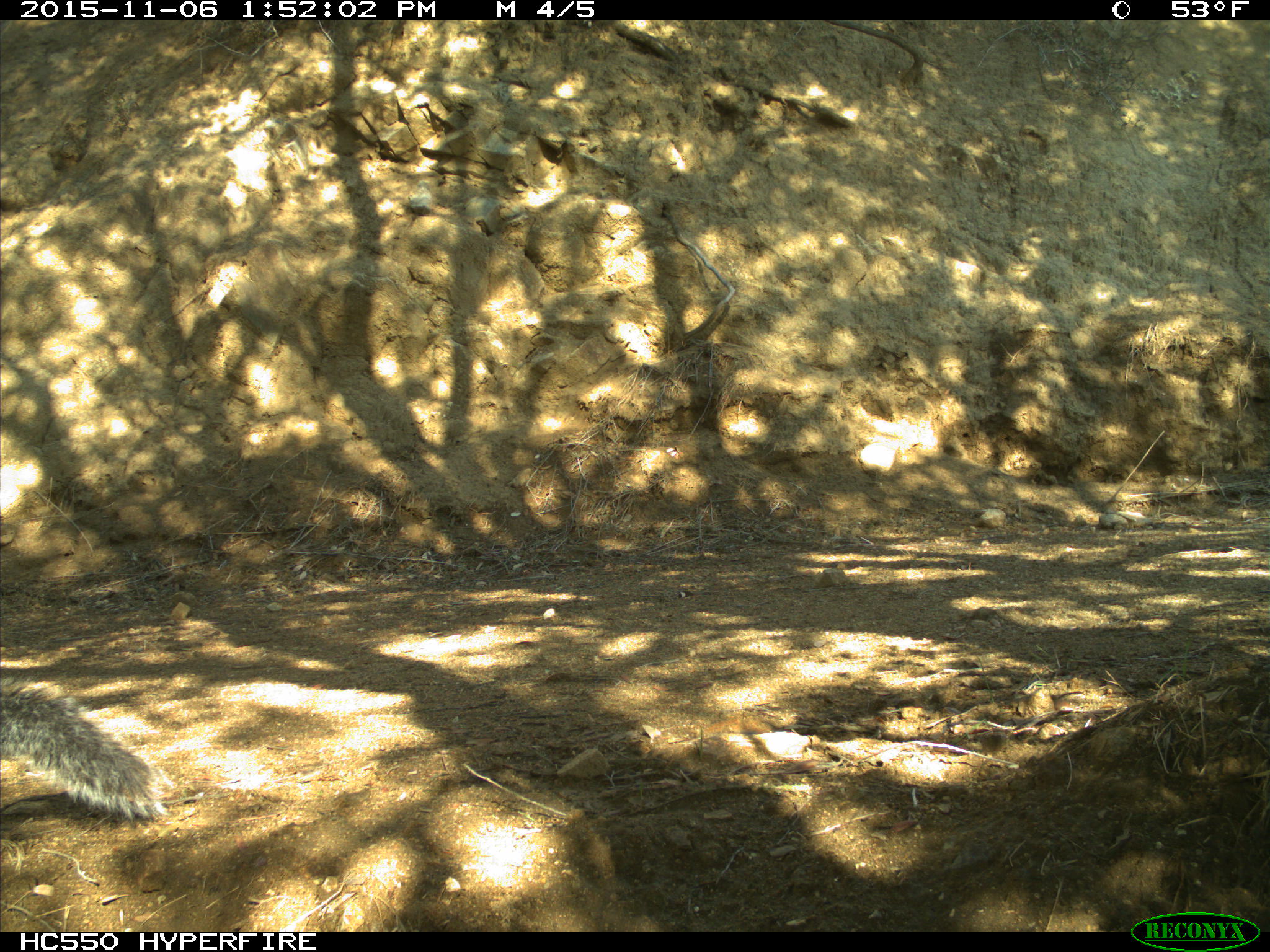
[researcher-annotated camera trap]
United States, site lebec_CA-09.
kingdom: Animalia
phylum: Chordata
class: Mammalia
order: Rodentia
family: Sciuridae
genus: Sciurus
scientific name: Sciurus carolinensis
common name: eastern gray squirrel